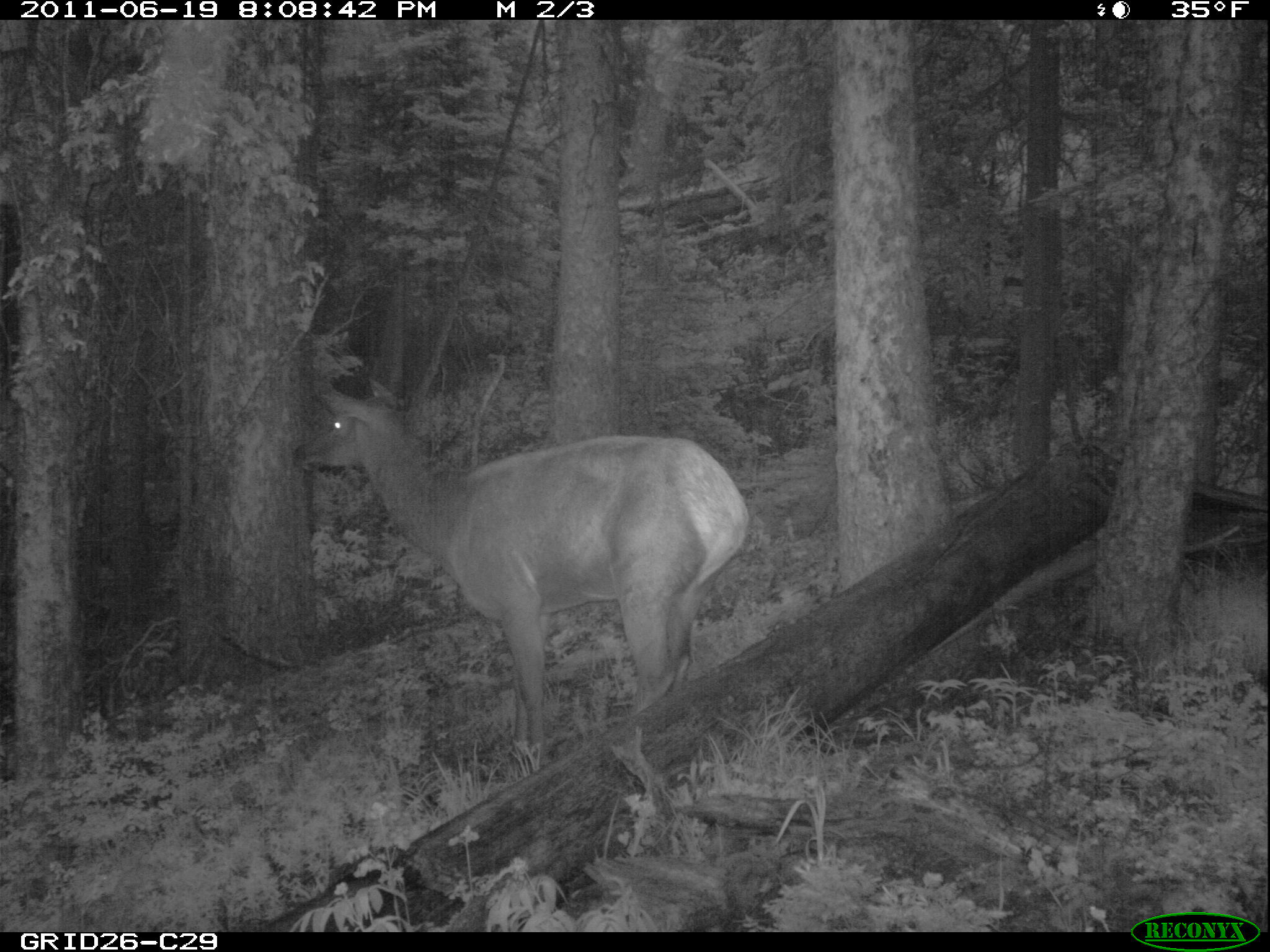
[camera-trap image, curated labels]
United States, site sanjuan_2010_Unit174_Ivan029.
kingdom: Animalia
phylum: Chordata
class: Mammalia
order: Artiodactyla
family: Cervidae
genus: Cervus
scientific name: Cervus elaphus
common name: red deer